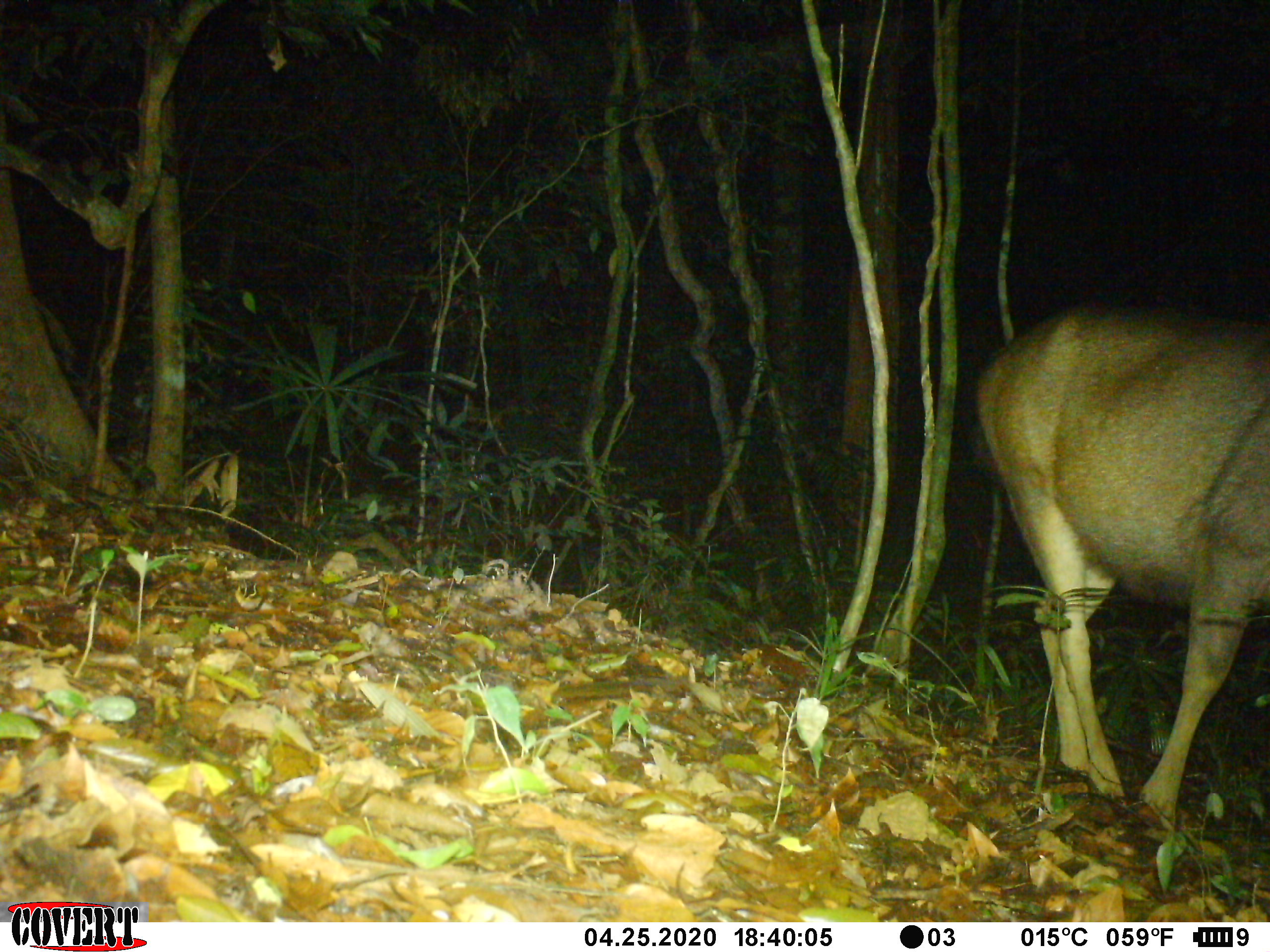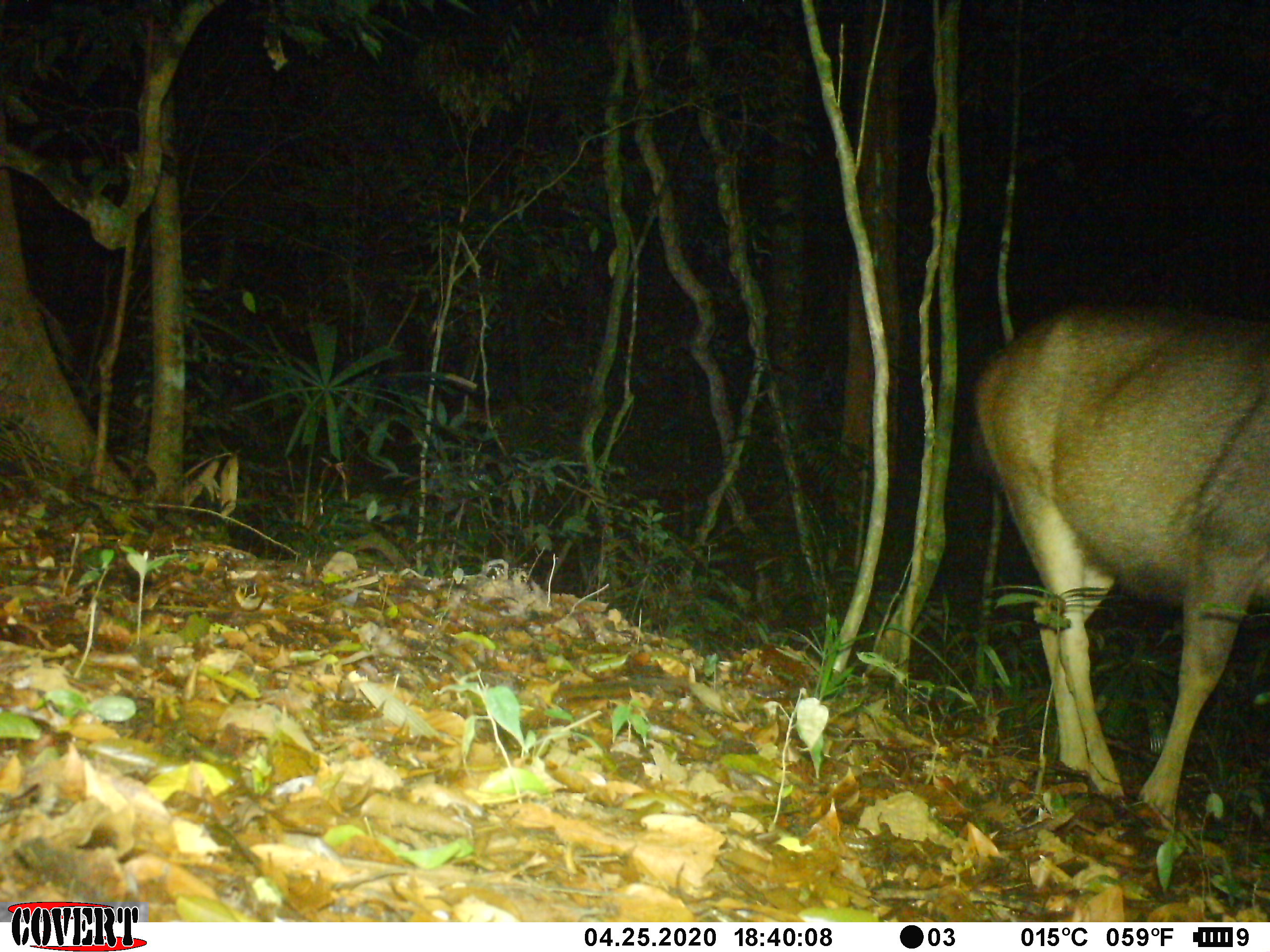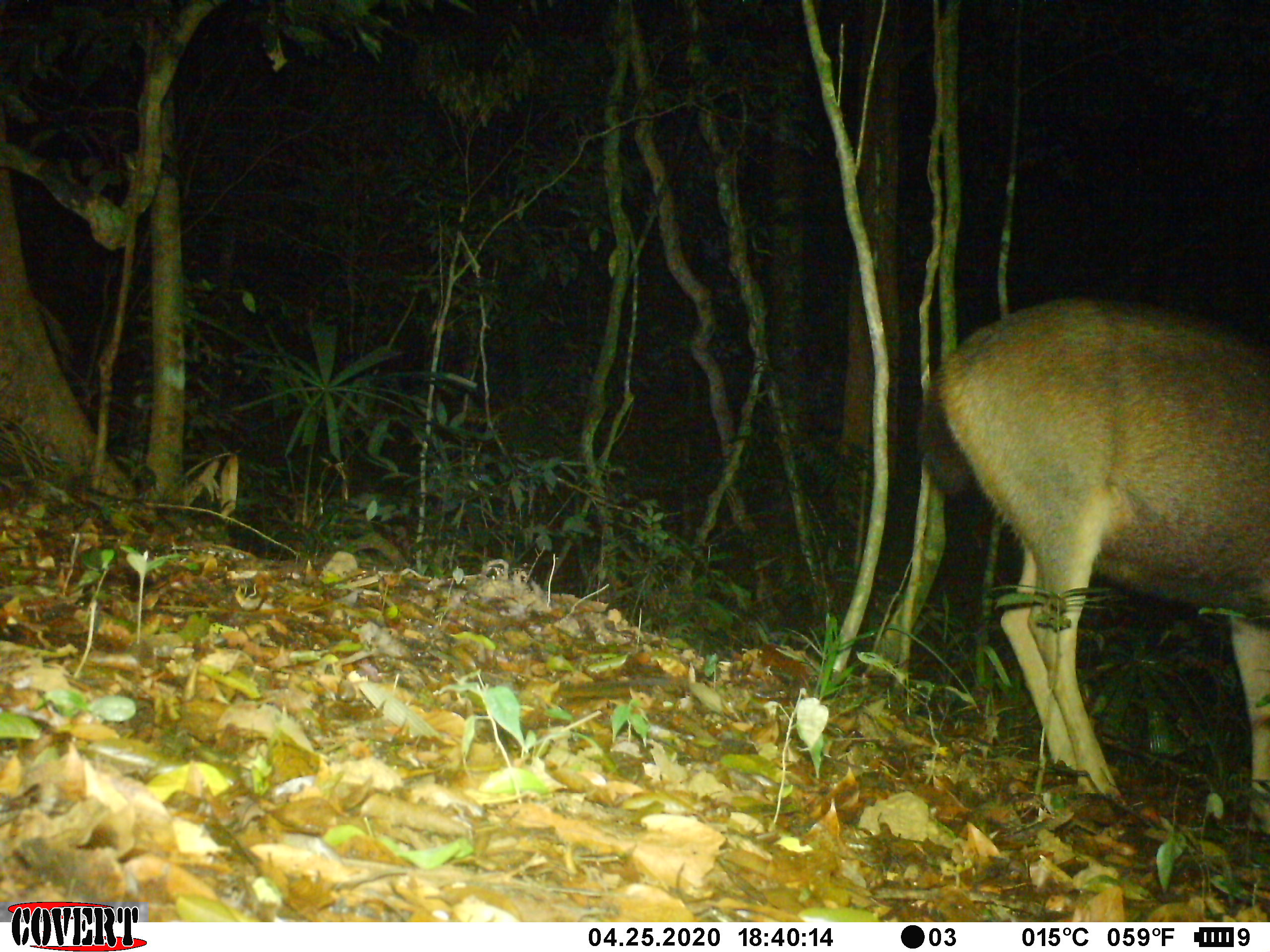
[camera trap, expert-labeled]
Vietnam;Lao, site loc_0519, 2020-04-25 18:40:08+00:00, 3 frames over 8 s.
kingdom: Animalia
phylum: Chordata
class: Mammalia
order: Artiodactyla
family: Cervidae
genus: Rusa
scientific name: Rusa unicolor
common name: sambar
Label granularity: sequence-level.